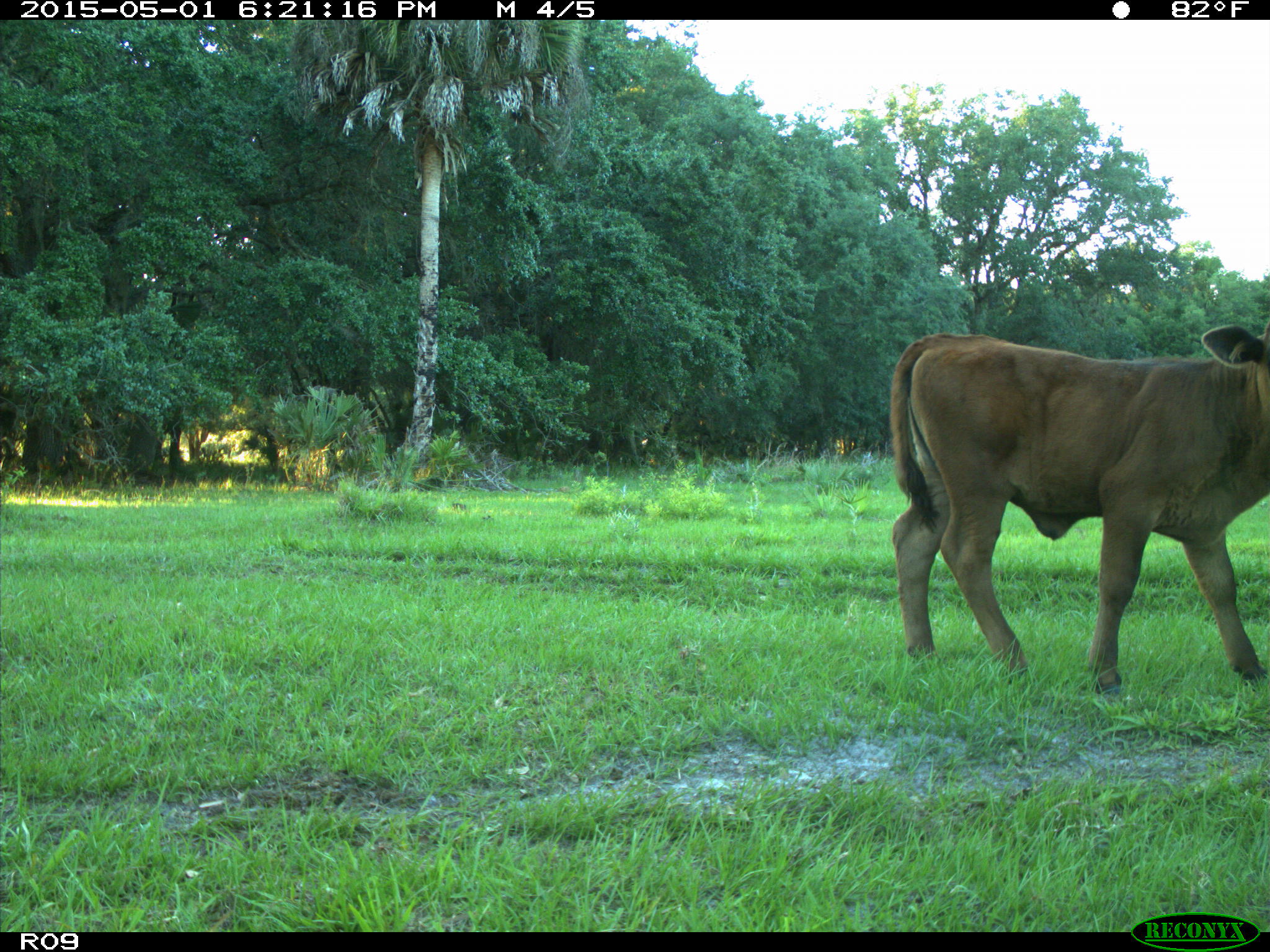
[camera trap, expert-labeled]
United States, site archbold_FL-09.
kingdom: Animalia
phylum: Chordata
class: Mammalia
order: Artiodactyla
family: Bovidae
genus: Bos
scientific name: Bos taurus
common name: domestic cow